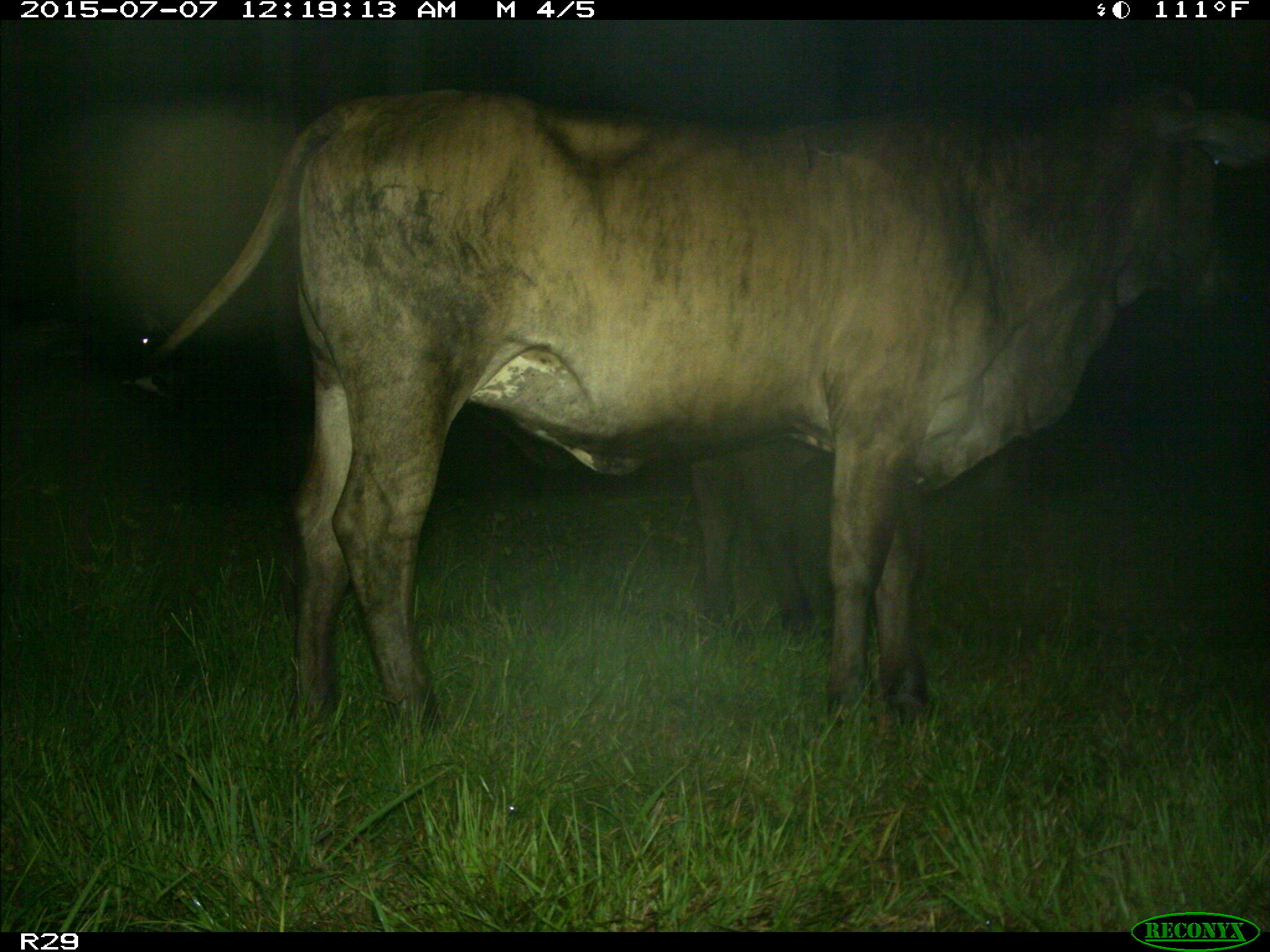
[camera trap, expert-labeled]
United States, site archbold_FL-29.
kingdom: Animalia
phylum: Chordata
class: Mammalia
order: Artiodactyla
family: Bovidae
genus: Bos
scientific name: Bos taurus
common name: domestic cow